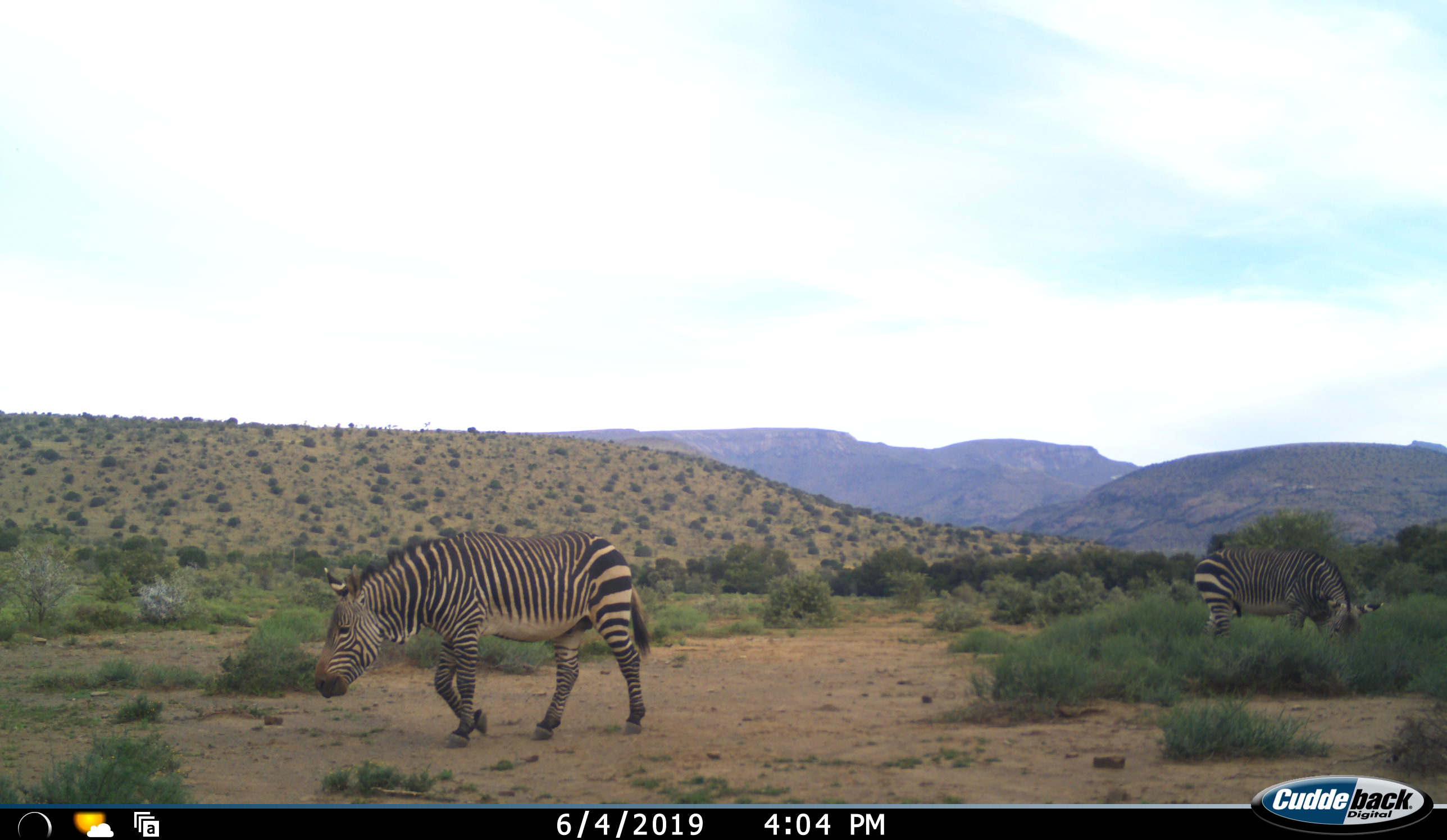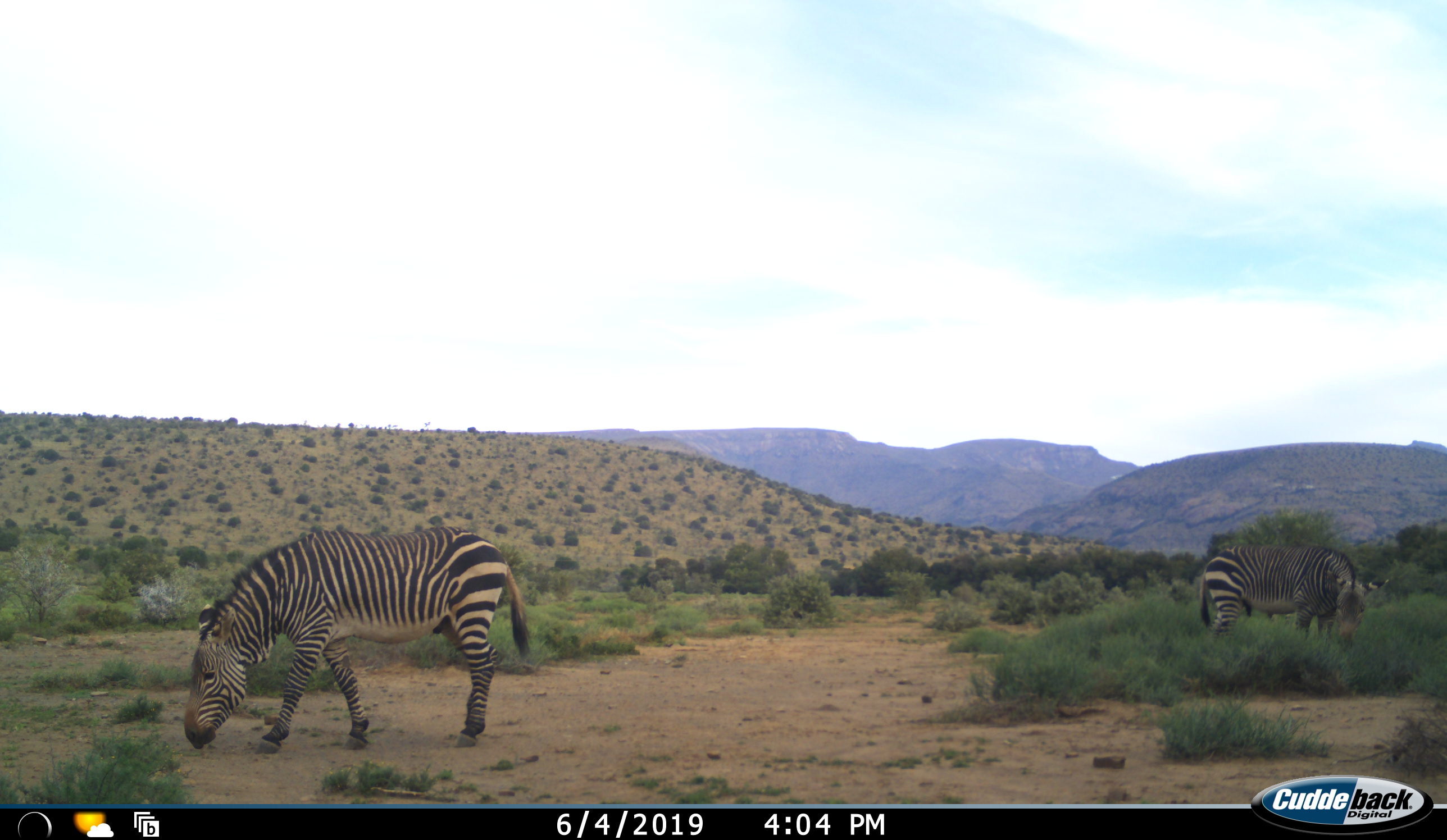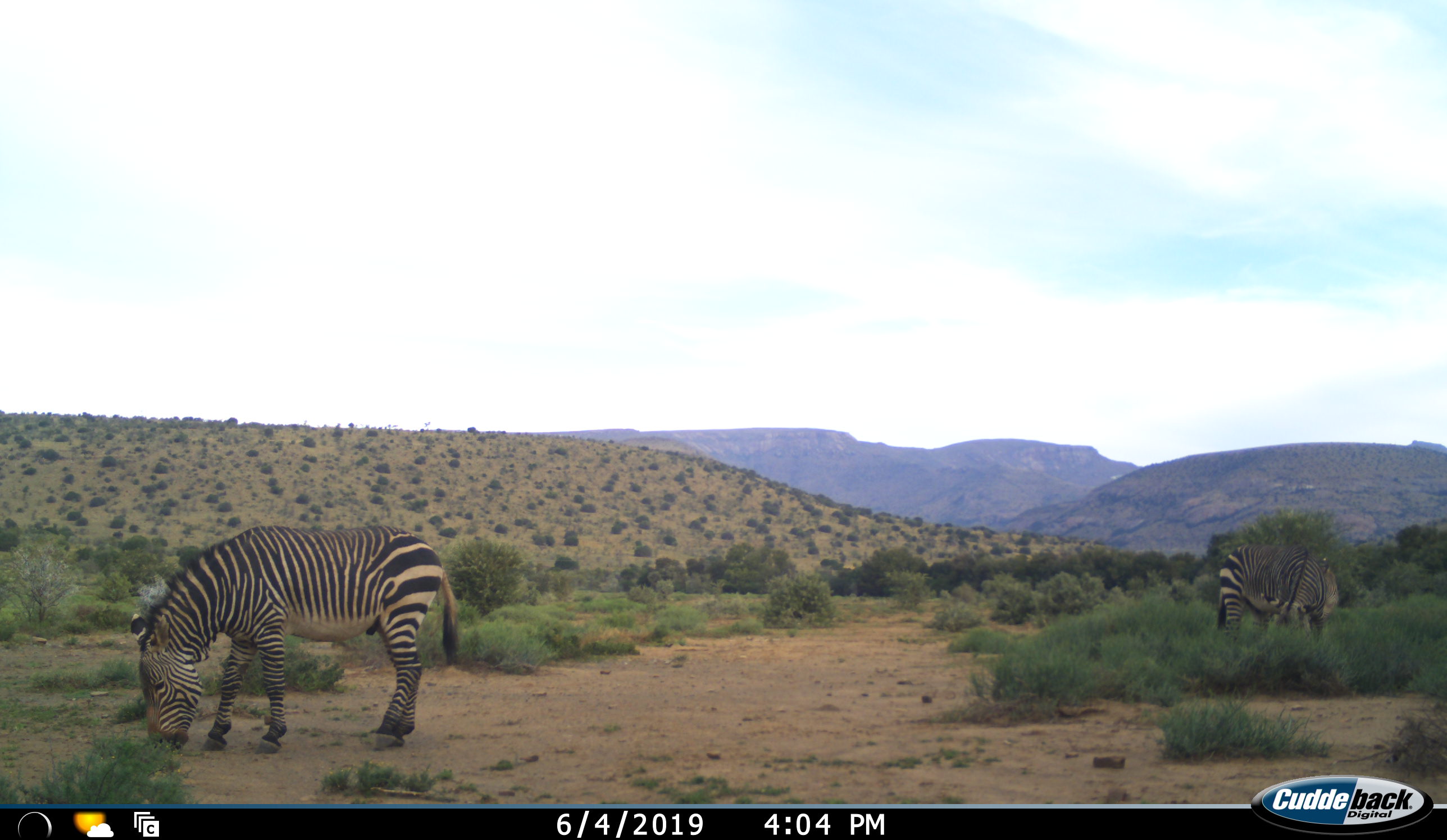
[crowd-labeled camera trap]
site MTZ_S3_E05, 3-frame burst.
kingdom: Animalia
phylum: Chordata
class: Mammalia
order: Perissodactyla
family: Equidae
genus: Equus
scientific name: Equus zebra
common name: mountain zebra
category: zebramountain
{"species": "zebramountain (mountain zebra) (Equus zebra)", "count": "2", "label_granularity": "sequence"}